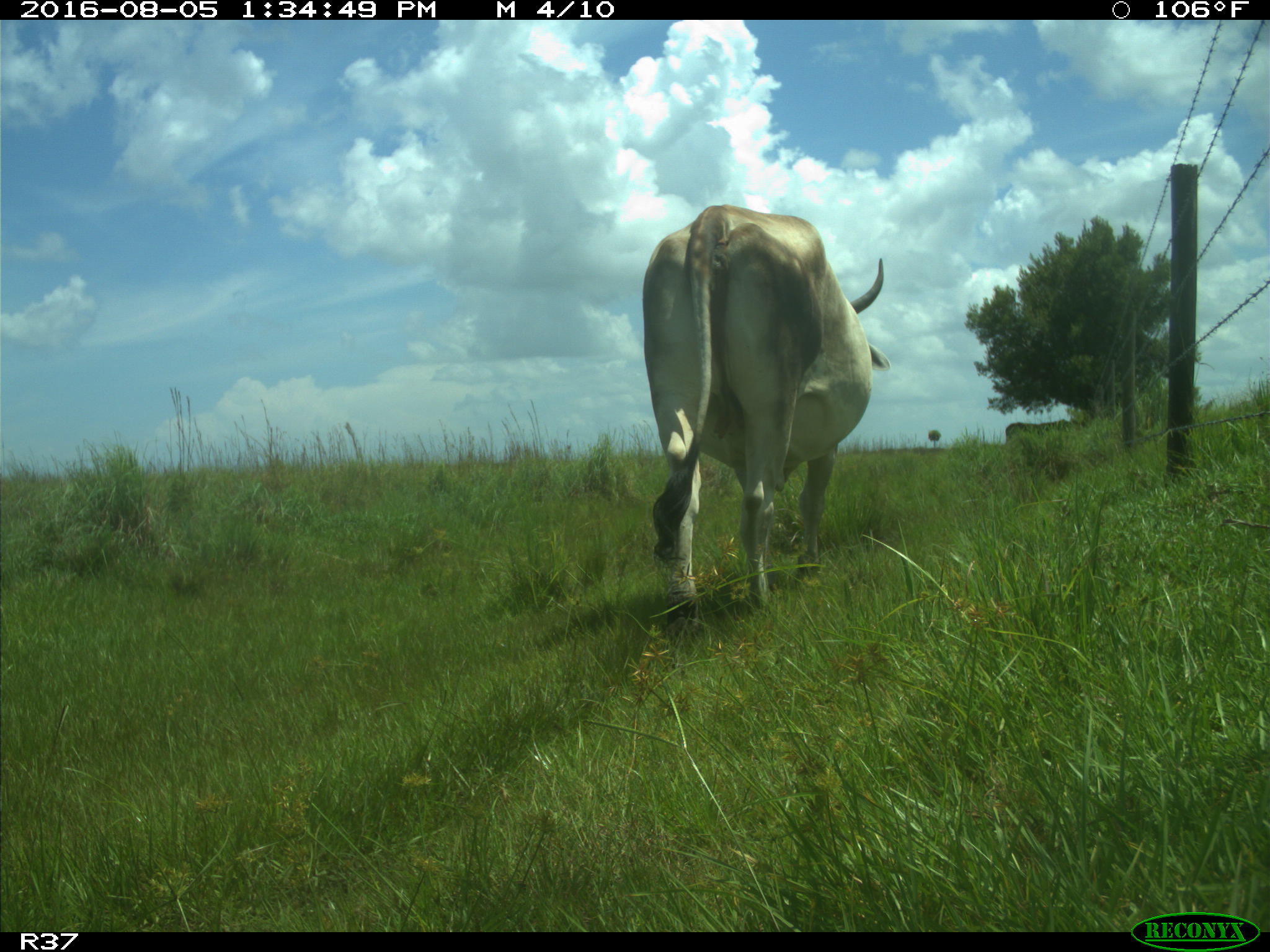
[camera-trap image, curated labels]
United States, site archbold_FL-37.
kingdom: Animalia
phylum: Chordata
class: Mammalia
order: Artiodactyla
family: Bovidae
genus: Bos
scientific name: Bos taurus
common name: domestic cow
Bos taurus (domestic cow).